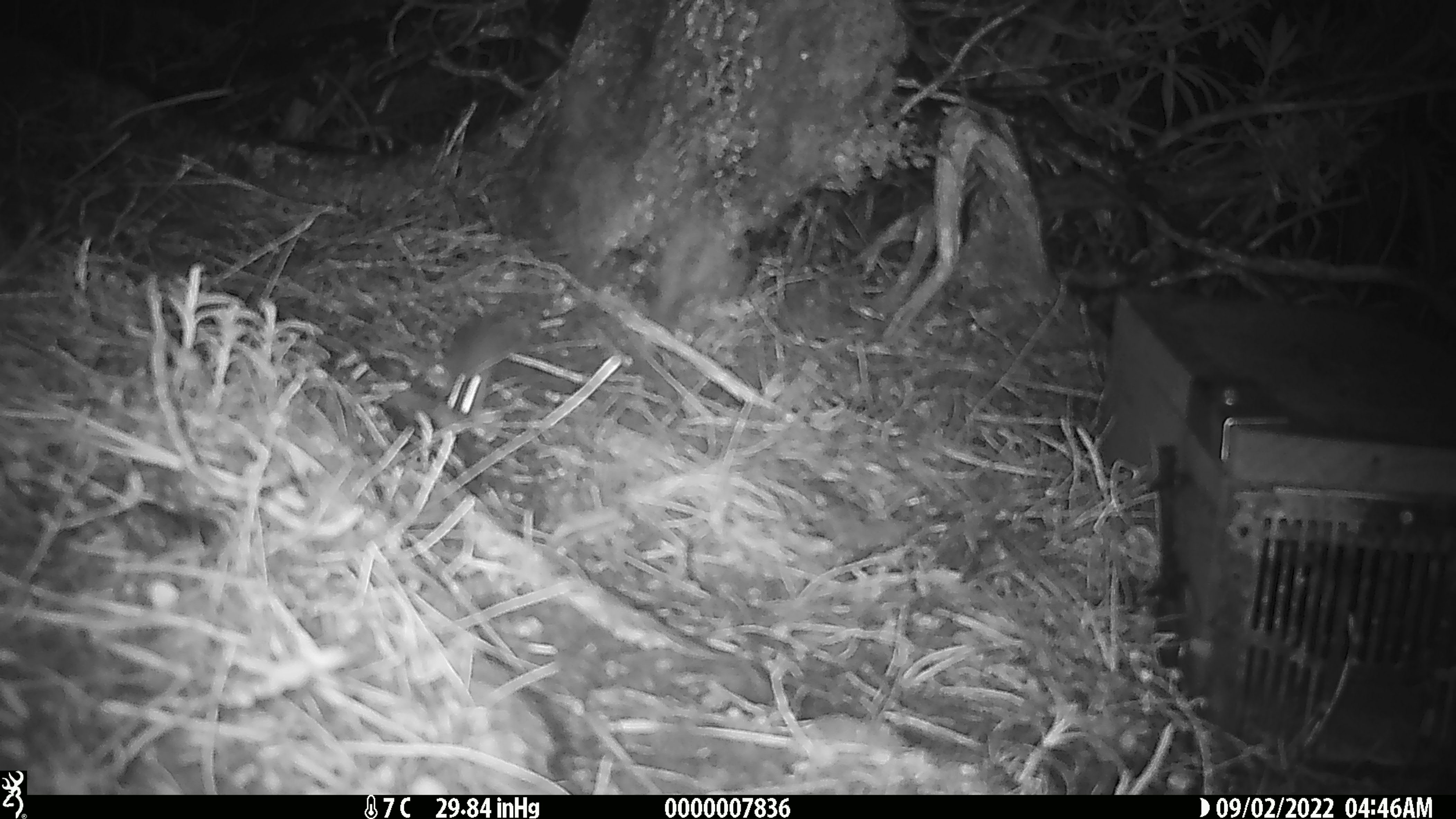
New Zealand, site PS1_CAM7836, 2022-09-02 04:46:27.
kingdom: Animalia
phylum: Chordata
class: Mammalia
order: Rodentia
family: Muridae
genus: Mus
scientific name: Mus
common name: mouse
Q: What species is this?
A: Mouse (Mus).